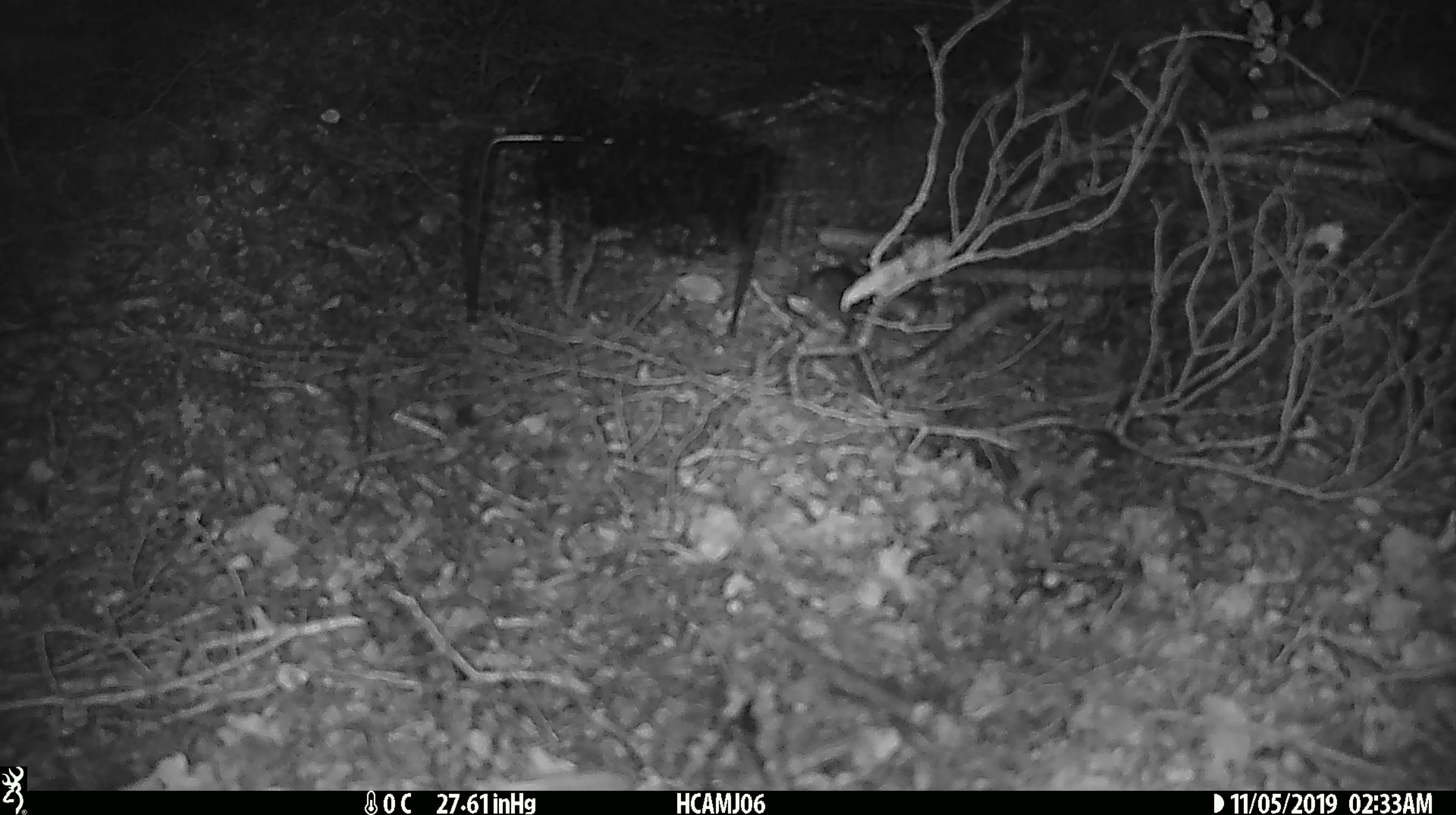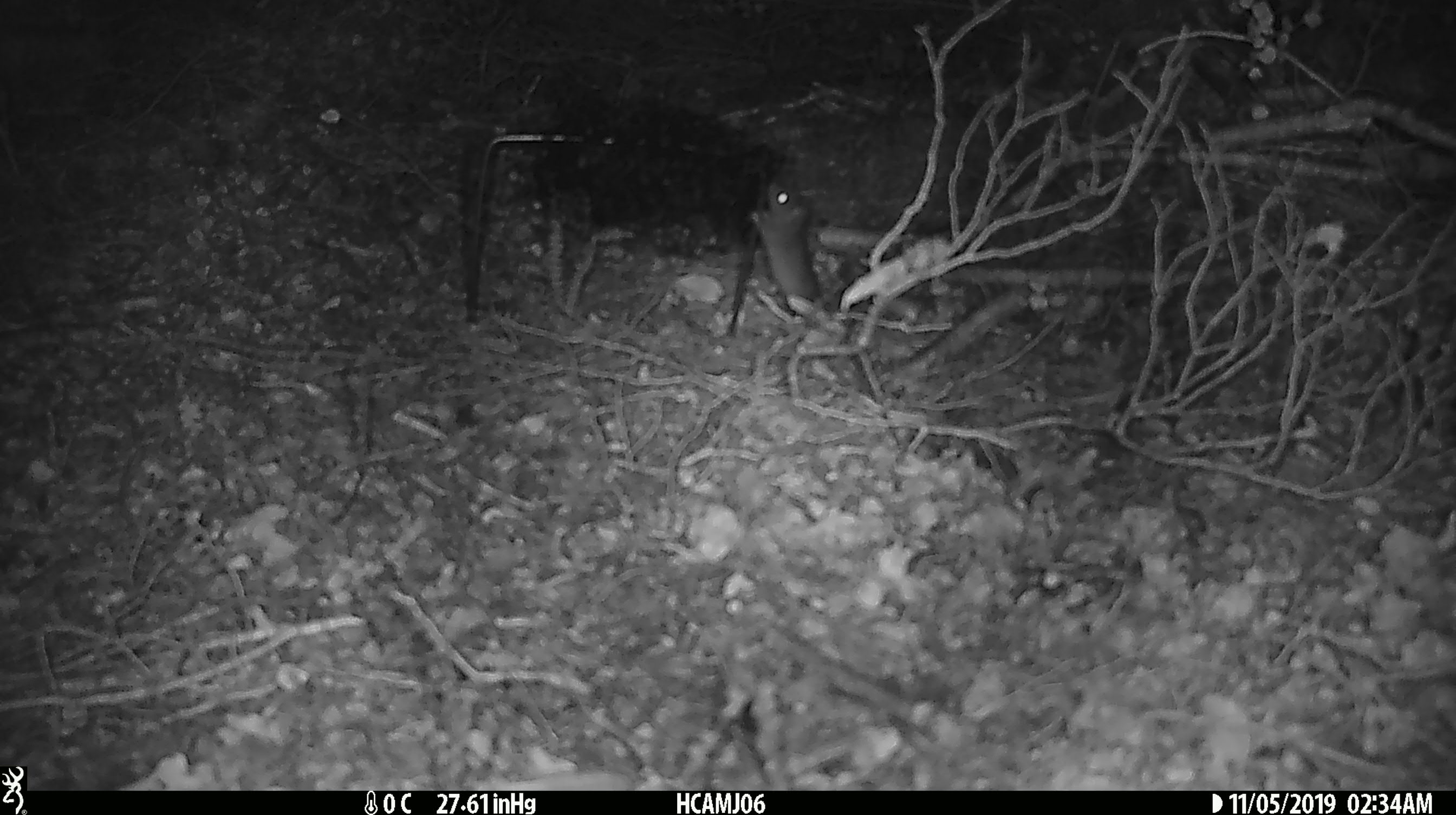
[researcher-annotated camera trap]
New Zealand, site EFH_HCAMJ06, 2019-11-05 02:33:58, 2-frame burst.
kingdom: Animalia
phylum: Chordata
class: Mammalia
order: Rodentia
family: Muridae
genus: Mus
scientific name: Mus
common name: mouse